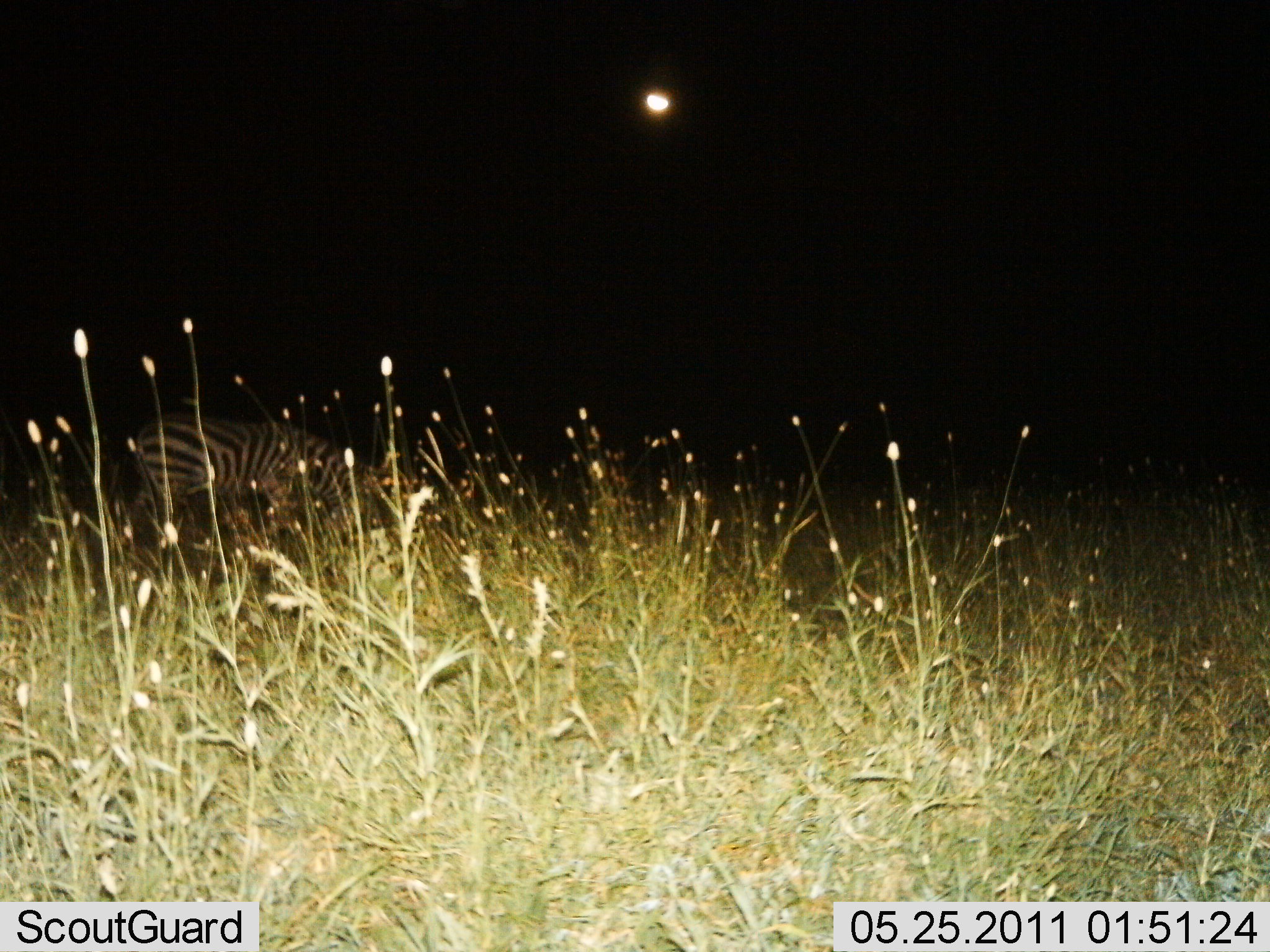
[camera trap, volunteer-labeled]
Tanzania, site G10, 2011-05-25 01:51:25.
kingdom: Animalia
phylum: Chordata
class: Mammalia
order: Perissodactyla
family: Equidae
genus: Equus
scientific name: Equus quagga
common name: plains zebra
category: zebra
Zebra (plains zebra) (Equus quagga), count 1. Behavior (volunteer vote fractions): standing 60%, resting 0%, moving 10%, interacting 0%. Young present (vote fraction): 0%. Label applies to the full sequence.